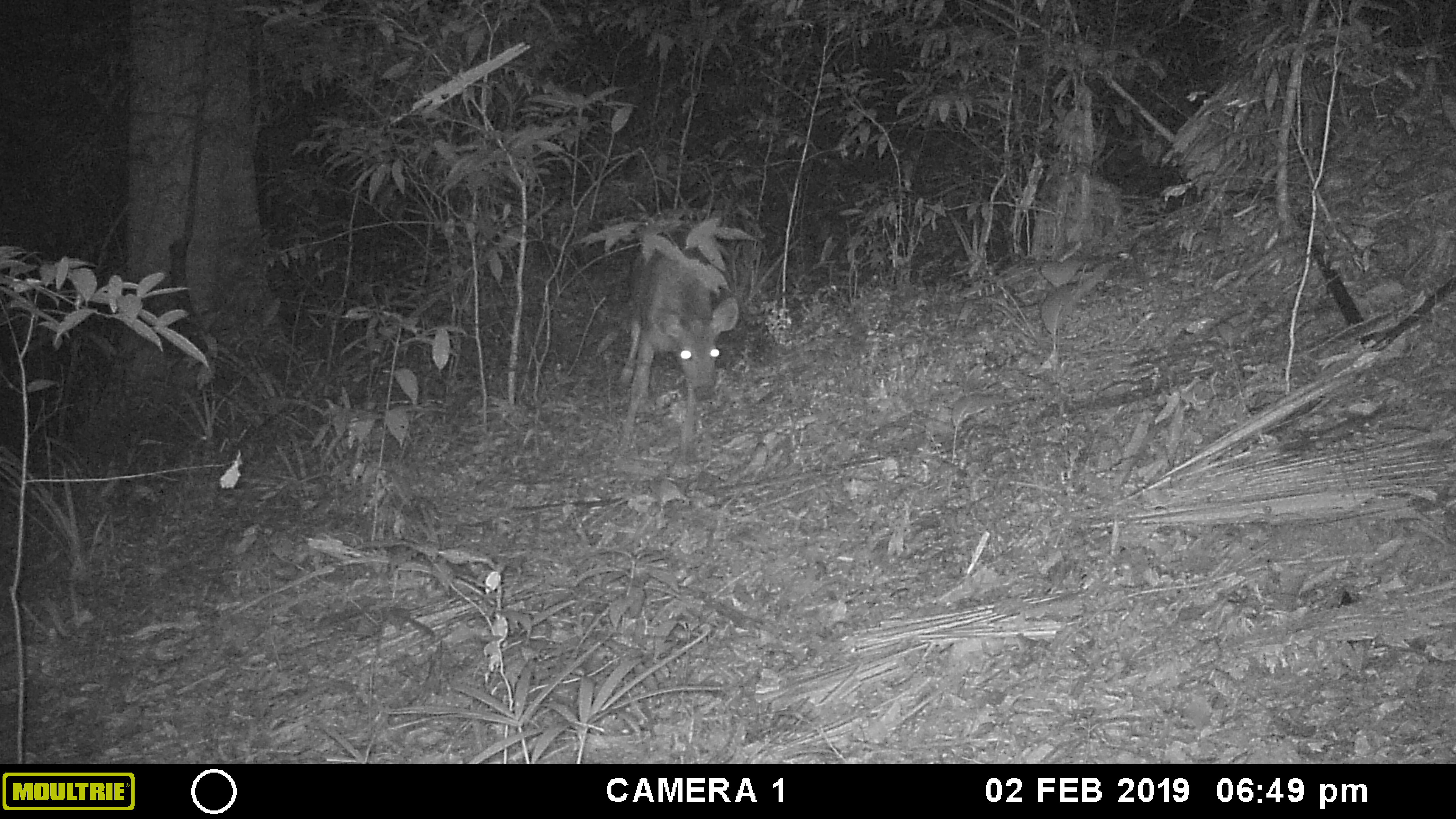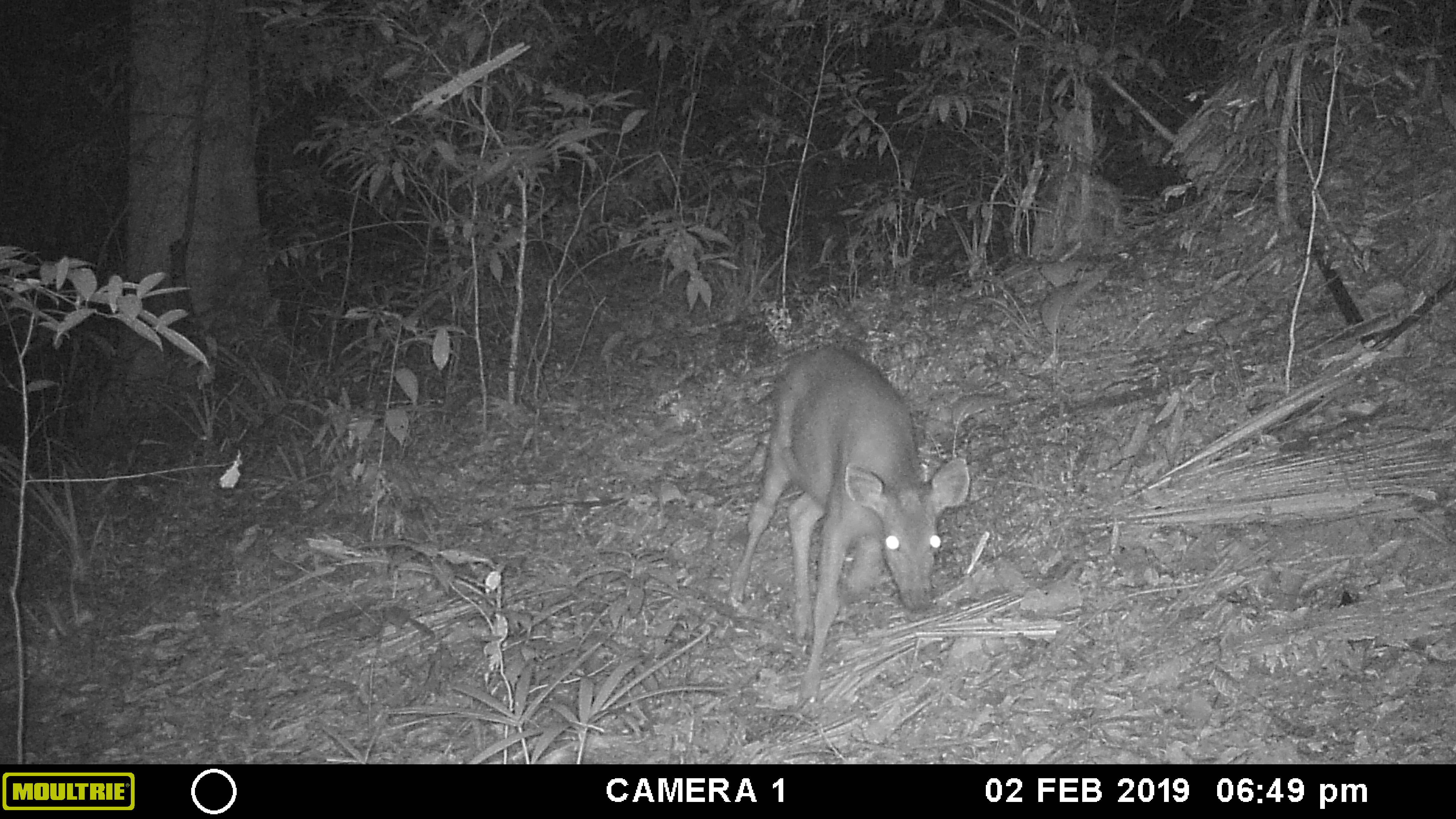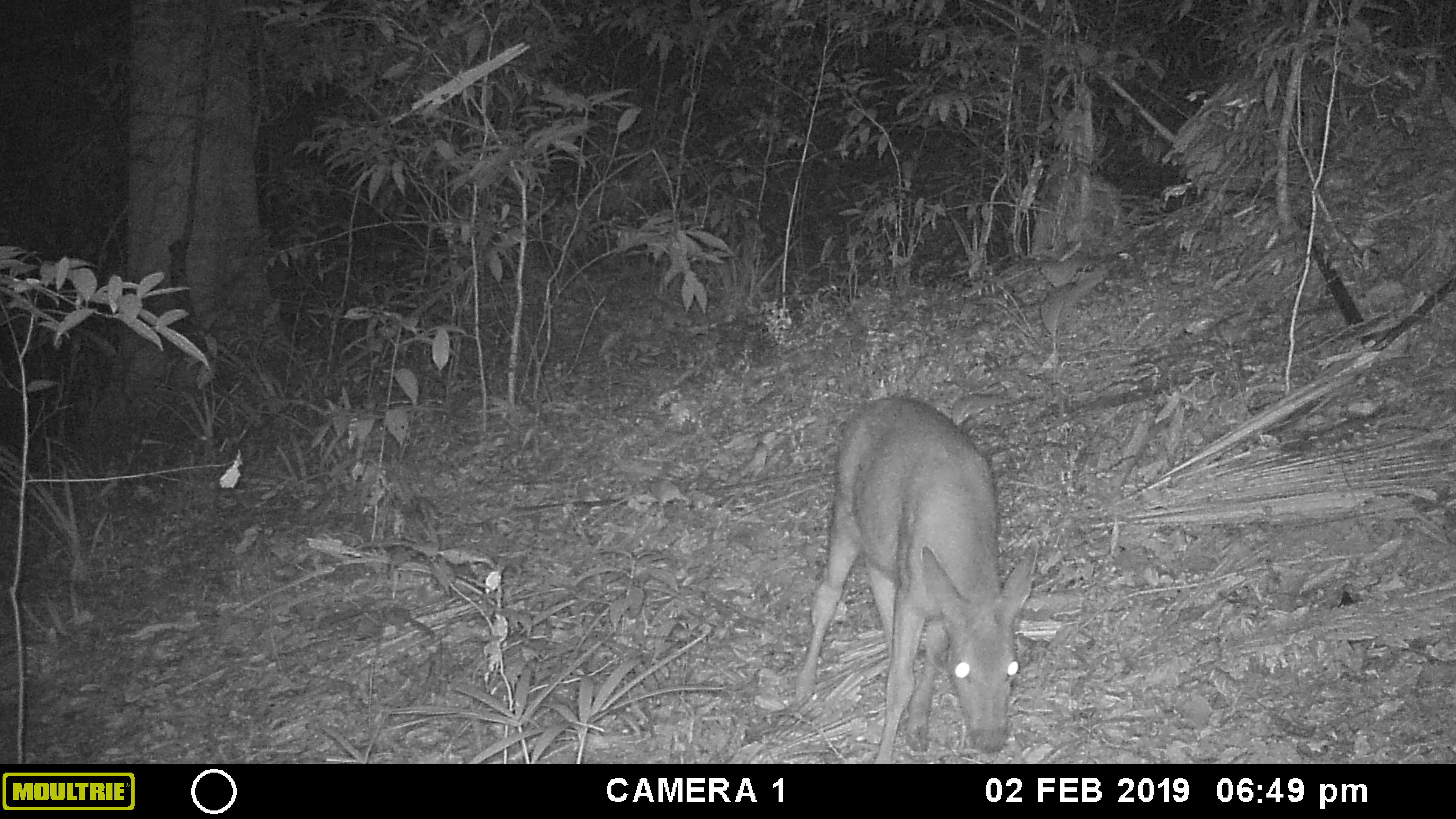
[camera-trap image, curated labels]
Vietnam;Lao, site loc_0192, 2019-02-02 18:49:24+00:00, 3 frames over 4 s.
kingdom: Animalia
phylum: Chordata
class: Mammalia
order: Artiodactyla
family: Cervidae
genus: Rusa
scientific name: Rusa unicolor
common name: sambar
Sambar (Rusa unicolor). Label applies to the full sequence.